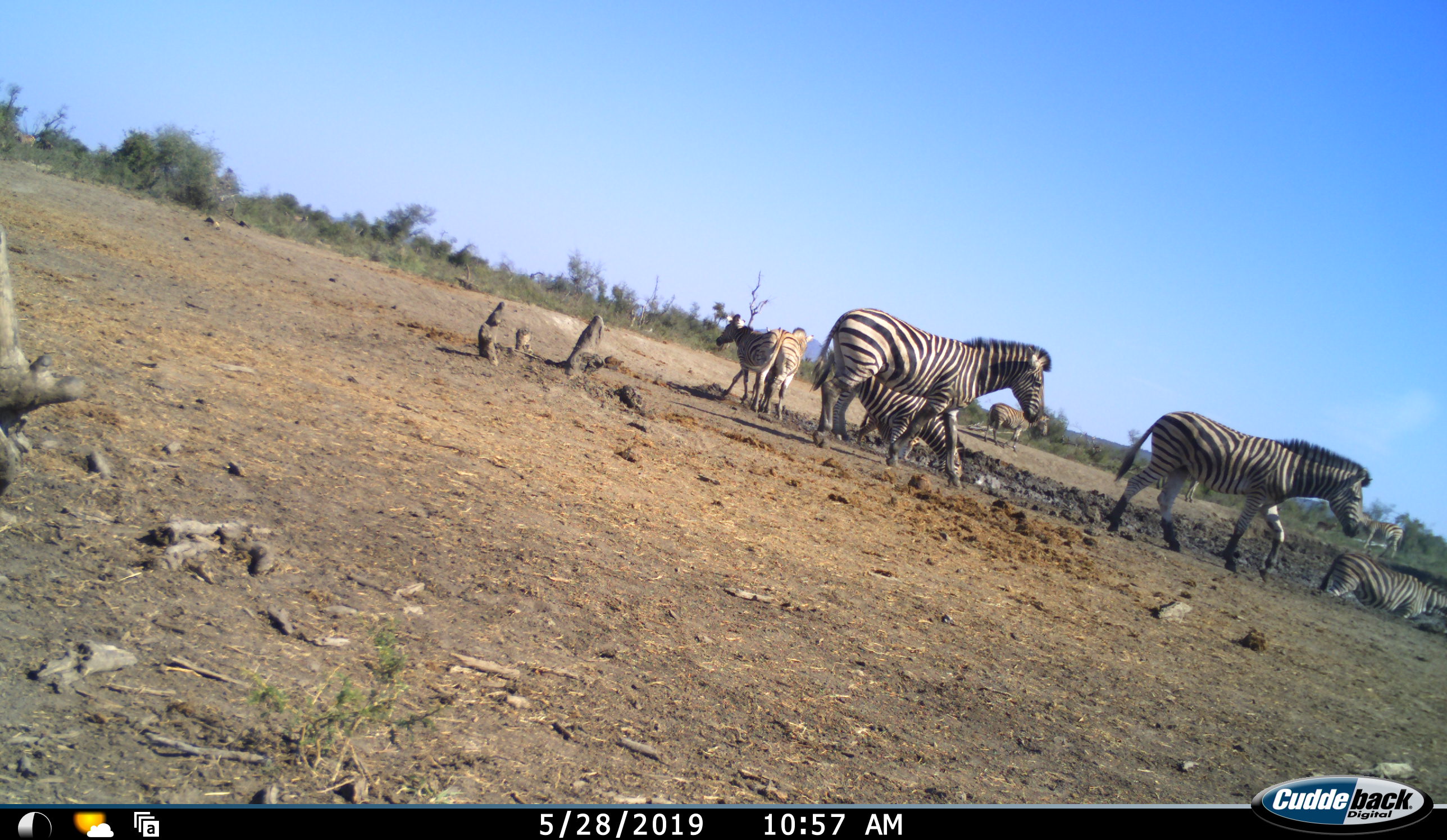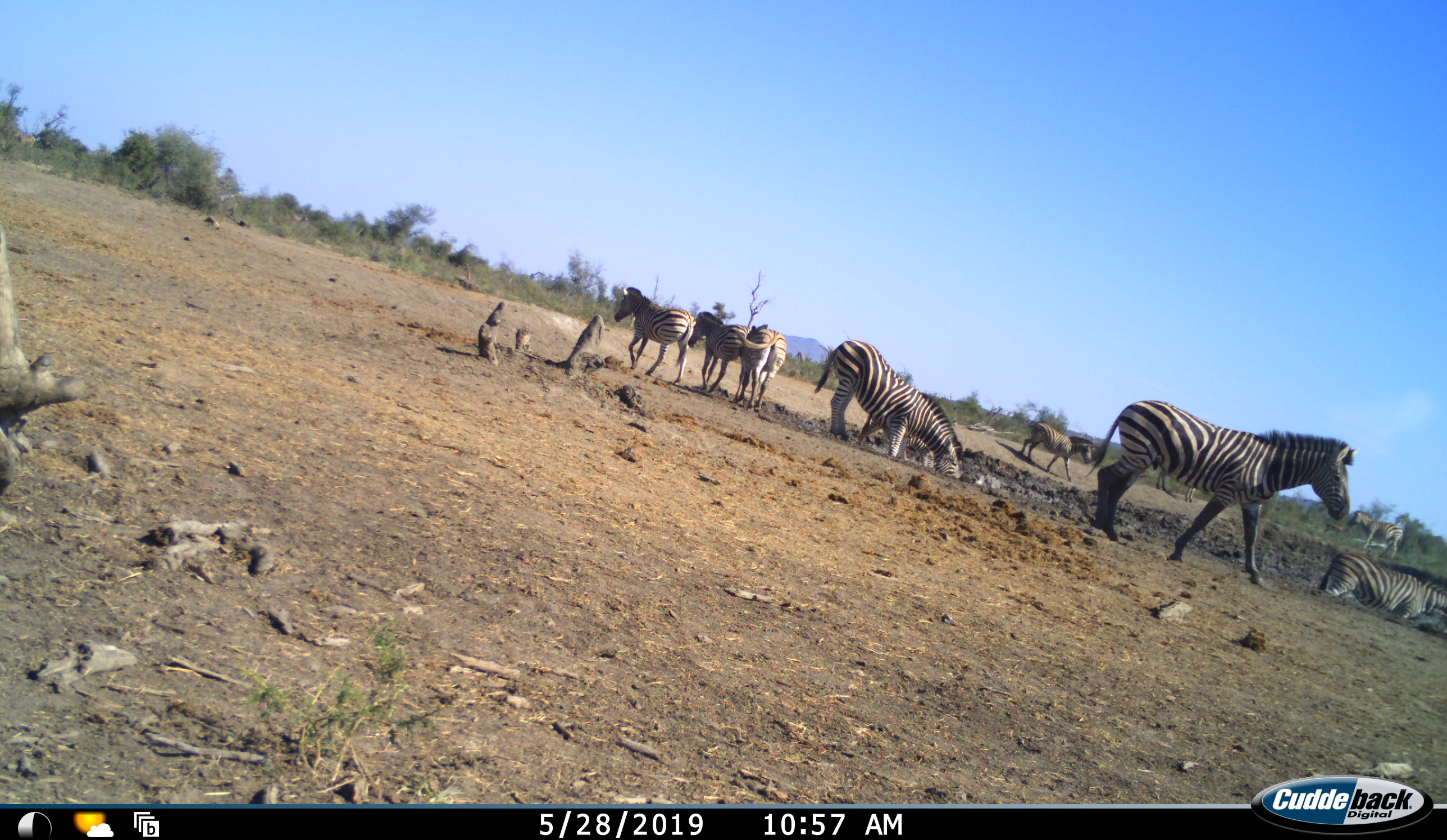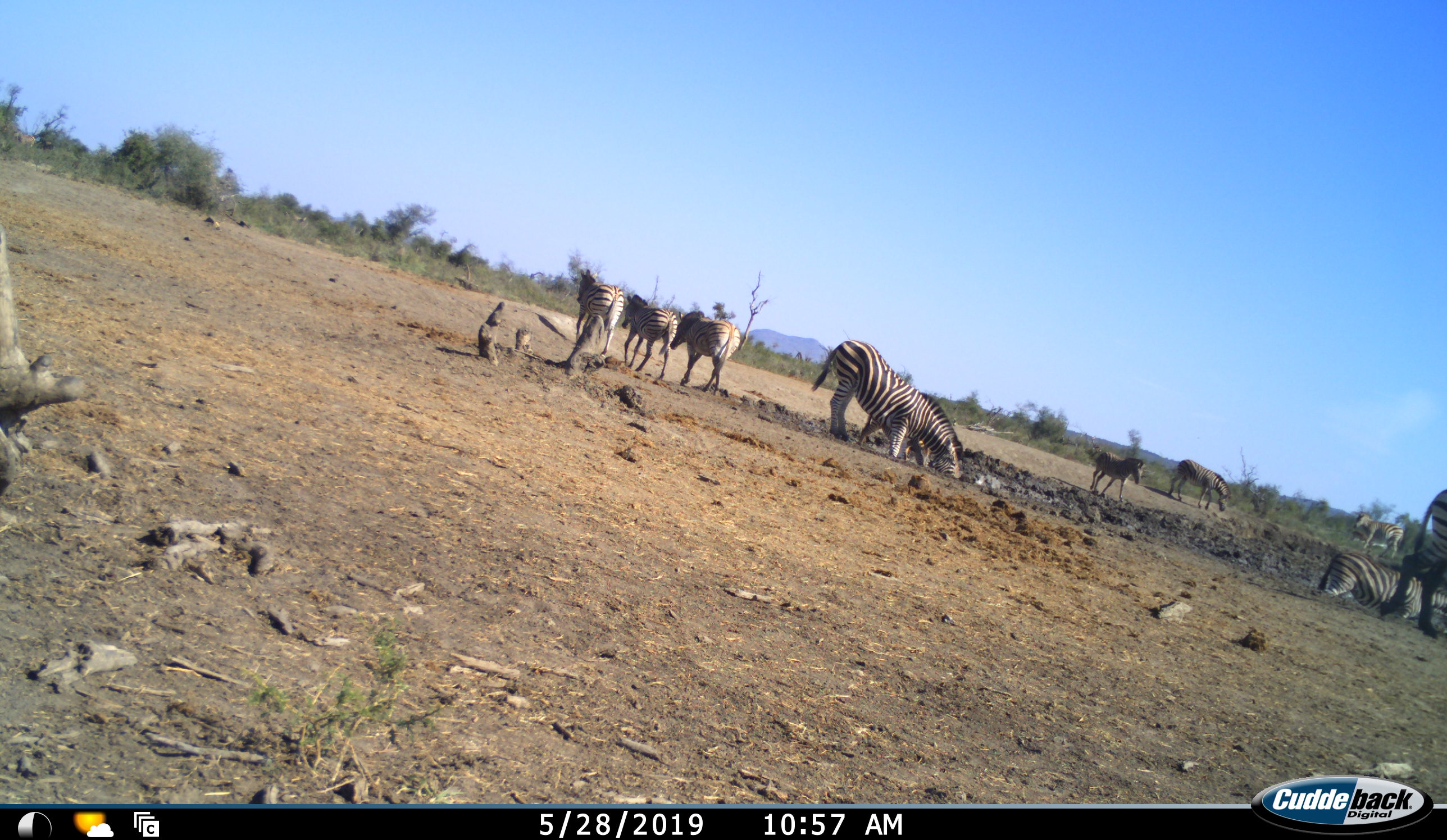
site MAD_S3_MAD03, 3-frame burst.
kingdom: Animalia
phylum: Chordata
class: Mammalia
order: Perissodactyla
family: Equidae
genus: Equus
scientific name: Equus quagga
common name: plains zebra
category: zebraplains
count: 9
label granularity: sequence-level